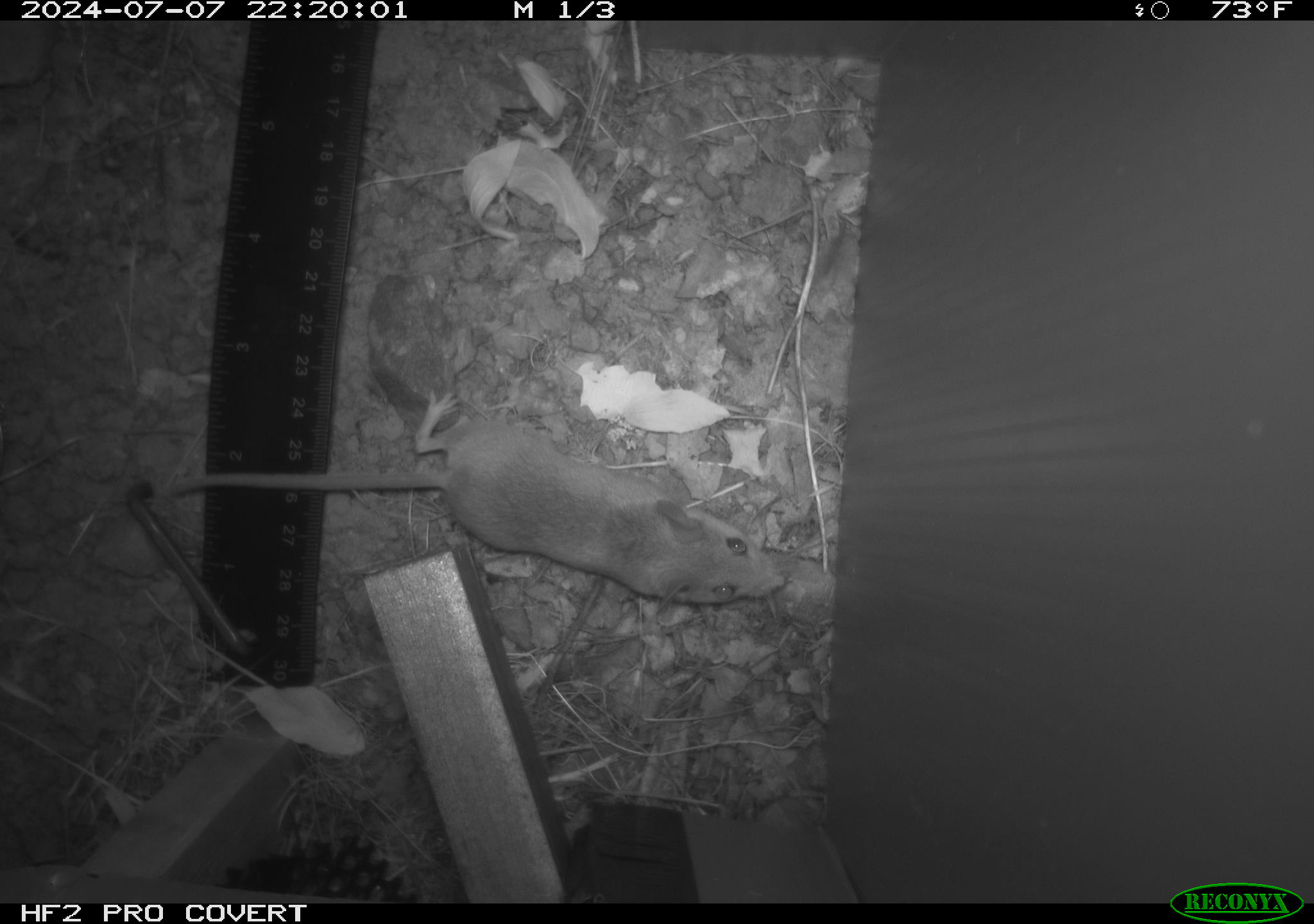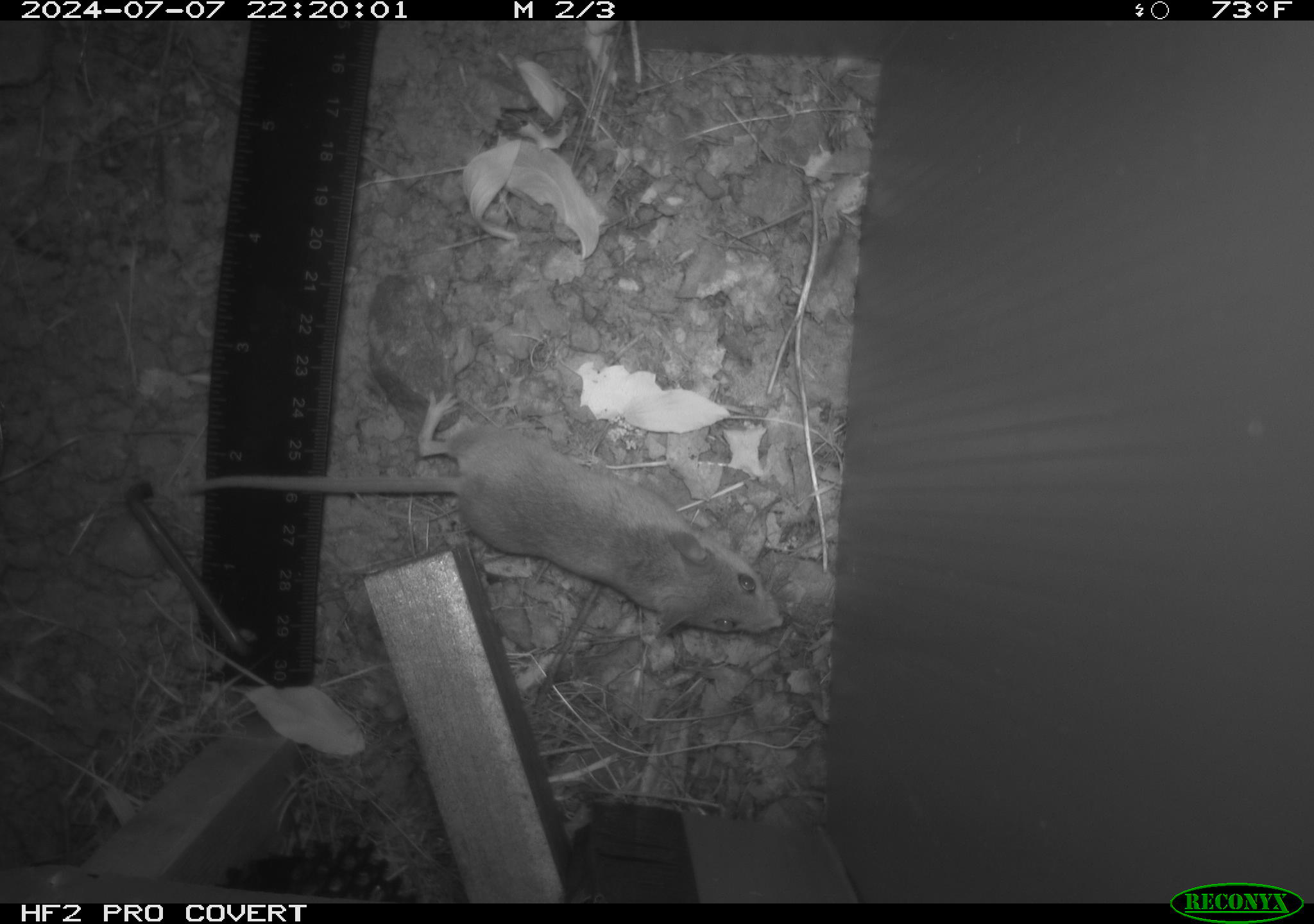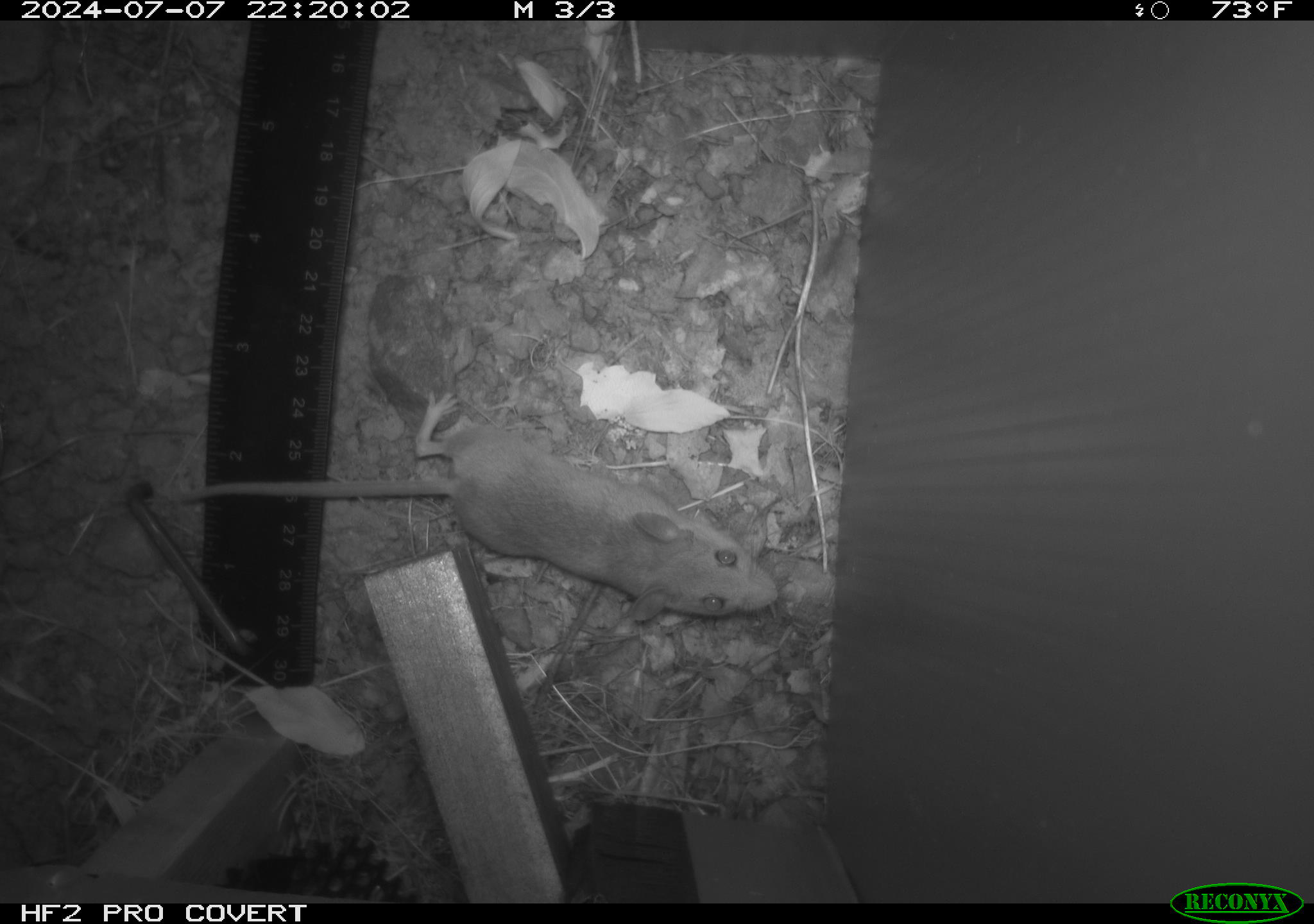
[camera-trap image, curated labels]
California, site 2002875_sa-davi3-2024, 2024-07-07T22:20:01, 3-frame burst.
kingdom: Animalia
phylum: Chordata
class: Mammalia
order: Rodentia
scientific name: Rodentia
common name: rodent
Rodent (Rodentia).